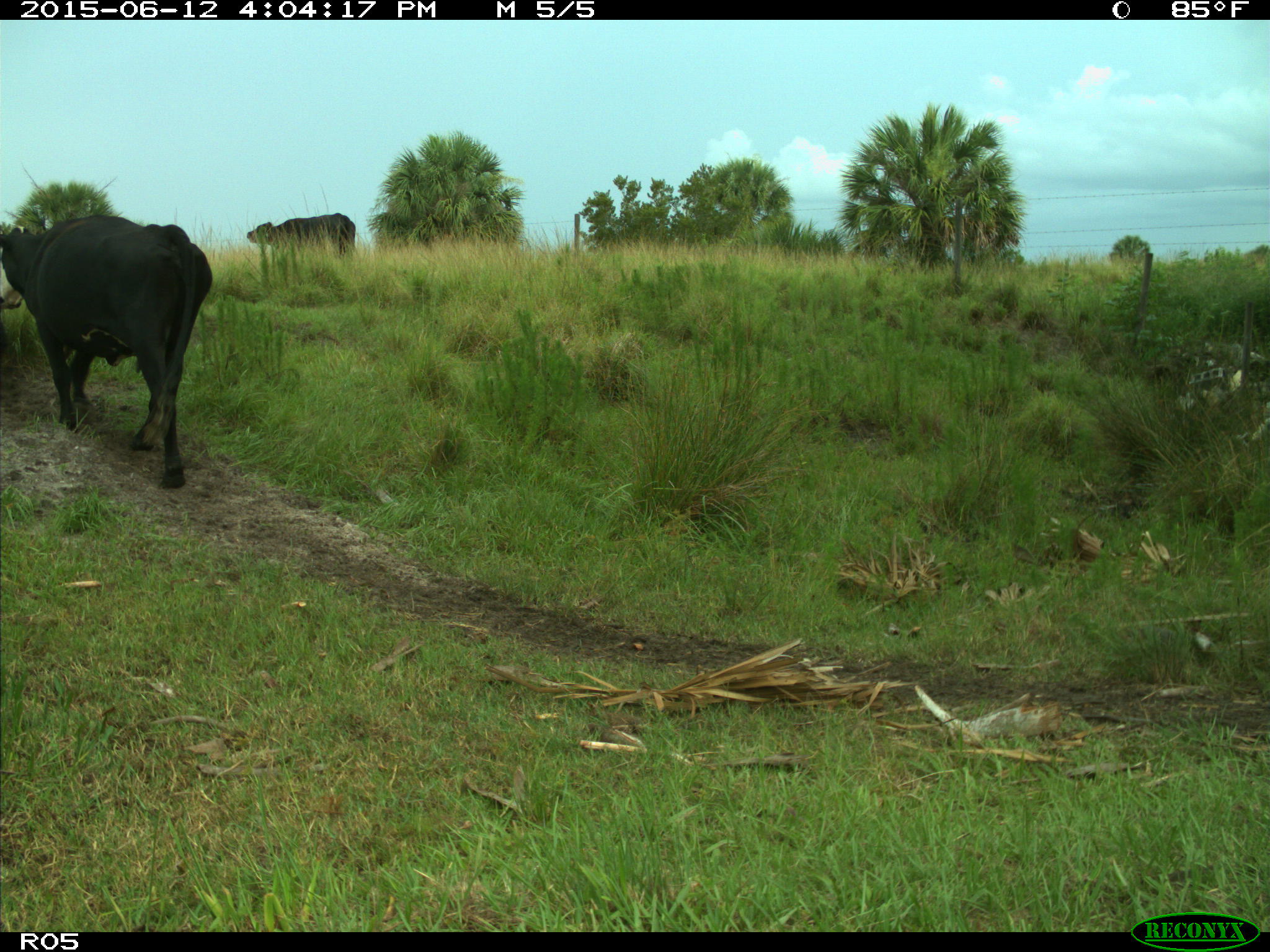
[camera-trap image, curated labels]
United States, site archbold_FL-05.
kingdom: Animalia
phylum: Chordata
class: Mammalia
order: Artiodactyla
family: Bovidae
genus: Bos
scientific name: Bos taurus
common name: domestic cow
Bos taurus (domestic cow).